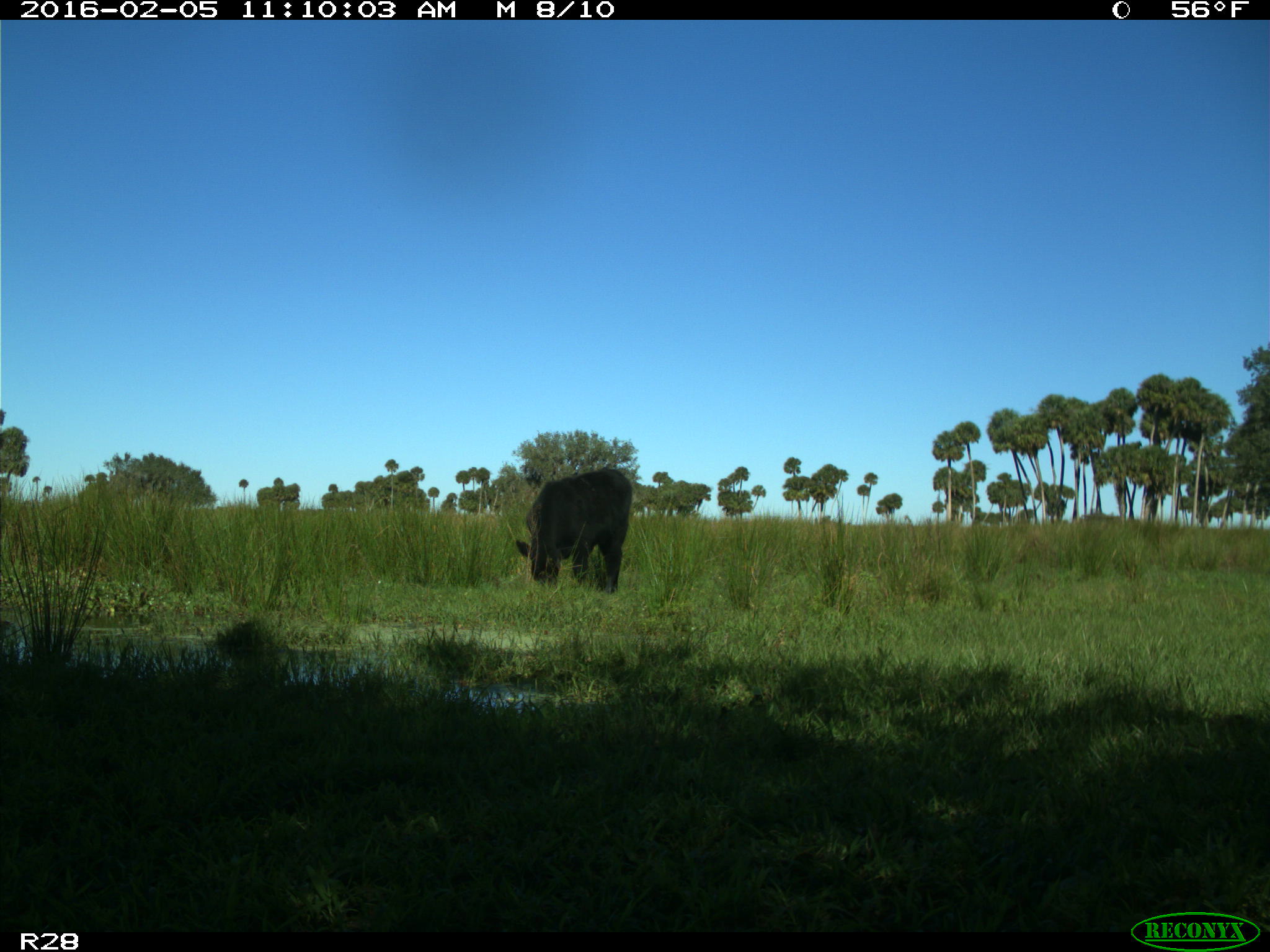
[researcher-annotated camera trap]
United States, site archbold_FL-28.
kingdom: Animalia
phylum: Chordata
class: Mammalia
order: Artiodactyla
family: Bovidae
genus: Bos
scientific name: Bos taurus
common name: domestic cow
Bos taurus (domestic cow).